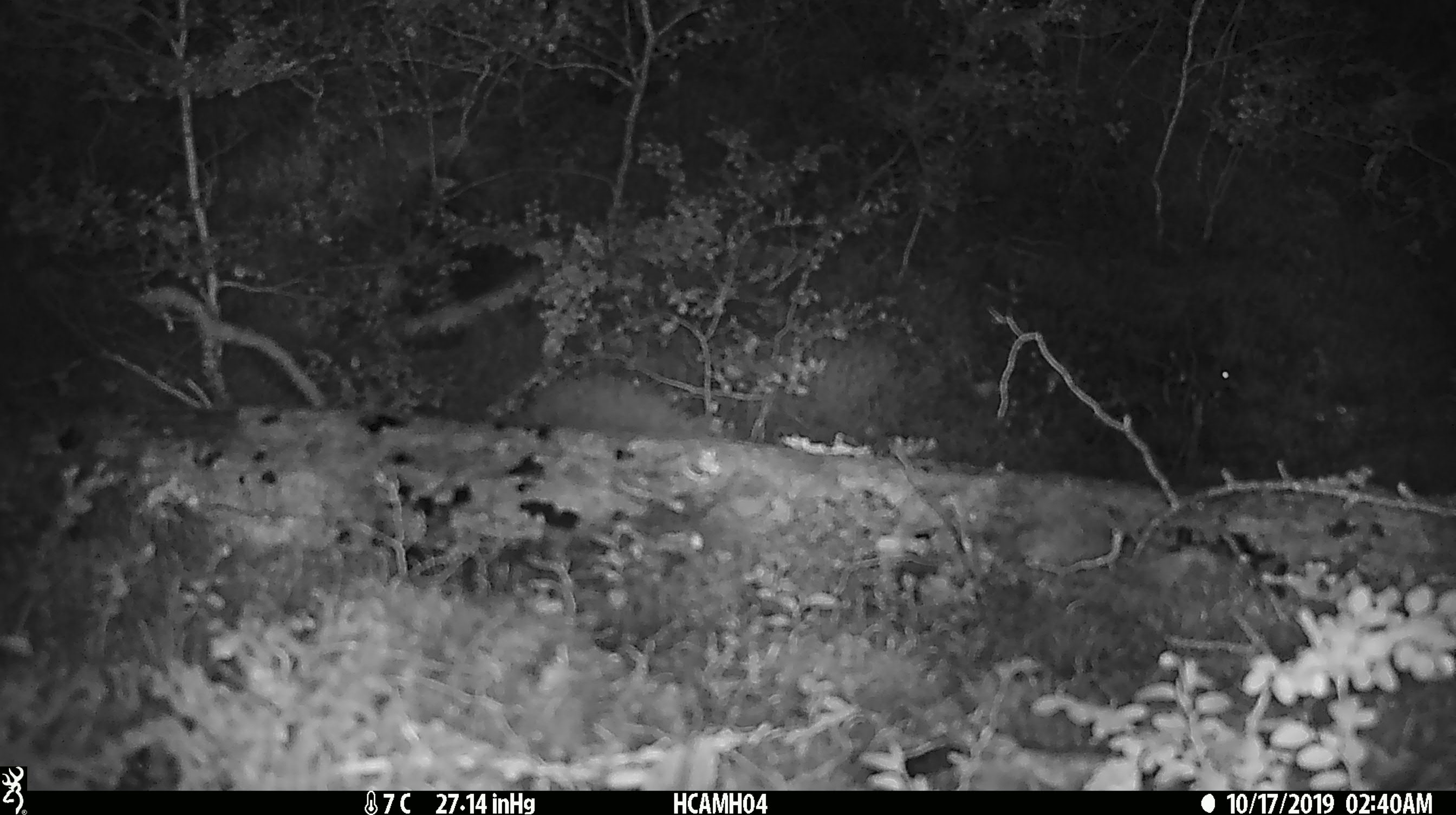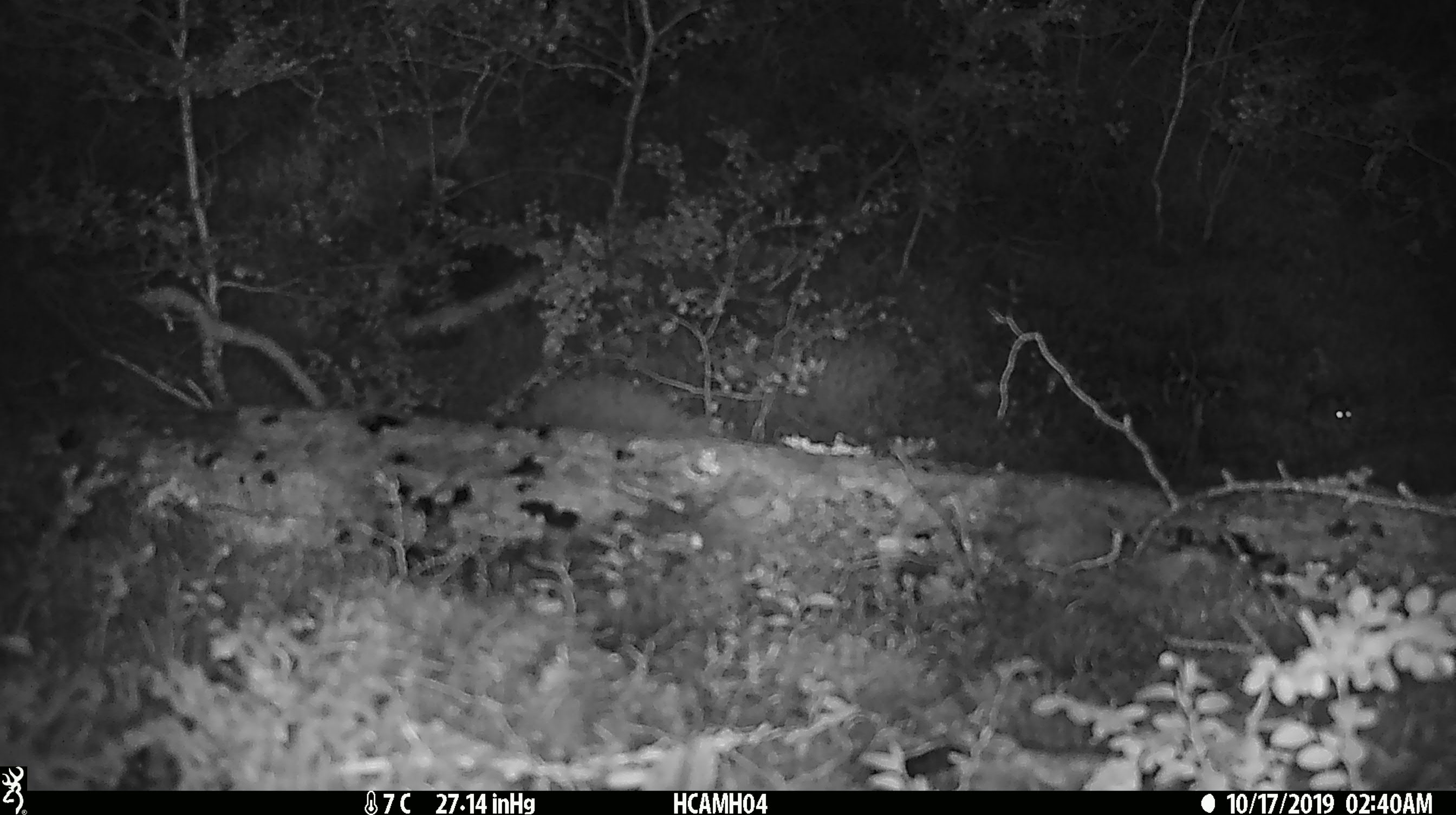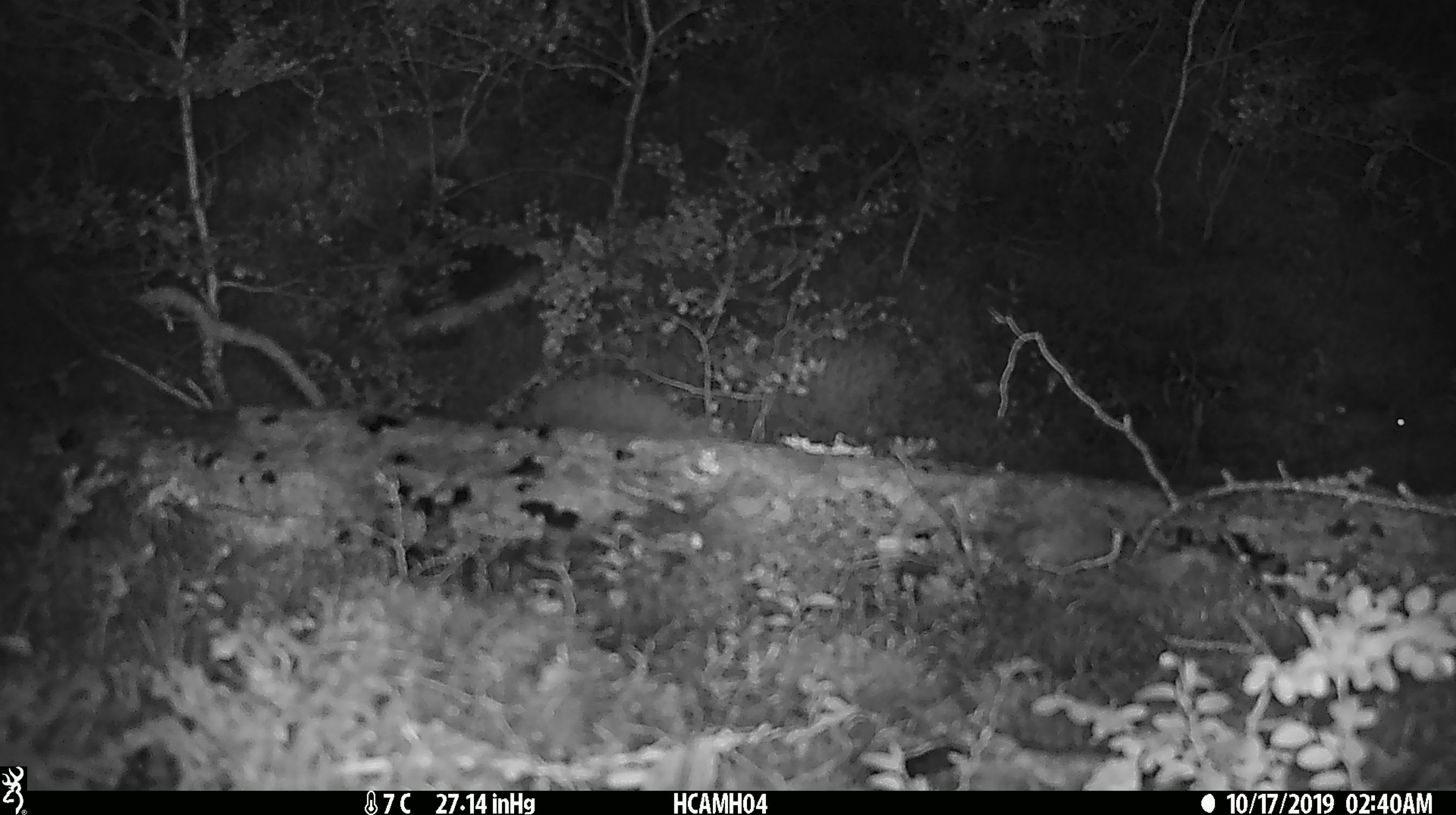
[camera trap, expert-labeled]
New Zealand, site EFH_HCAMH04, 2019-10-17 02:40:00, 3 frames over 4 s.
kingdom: Animalia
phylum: Chordata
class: Mammalia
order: Rodentia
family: Muridae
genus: Mus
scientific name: Mus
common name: mouse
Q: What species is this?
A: Mouse (Mus).